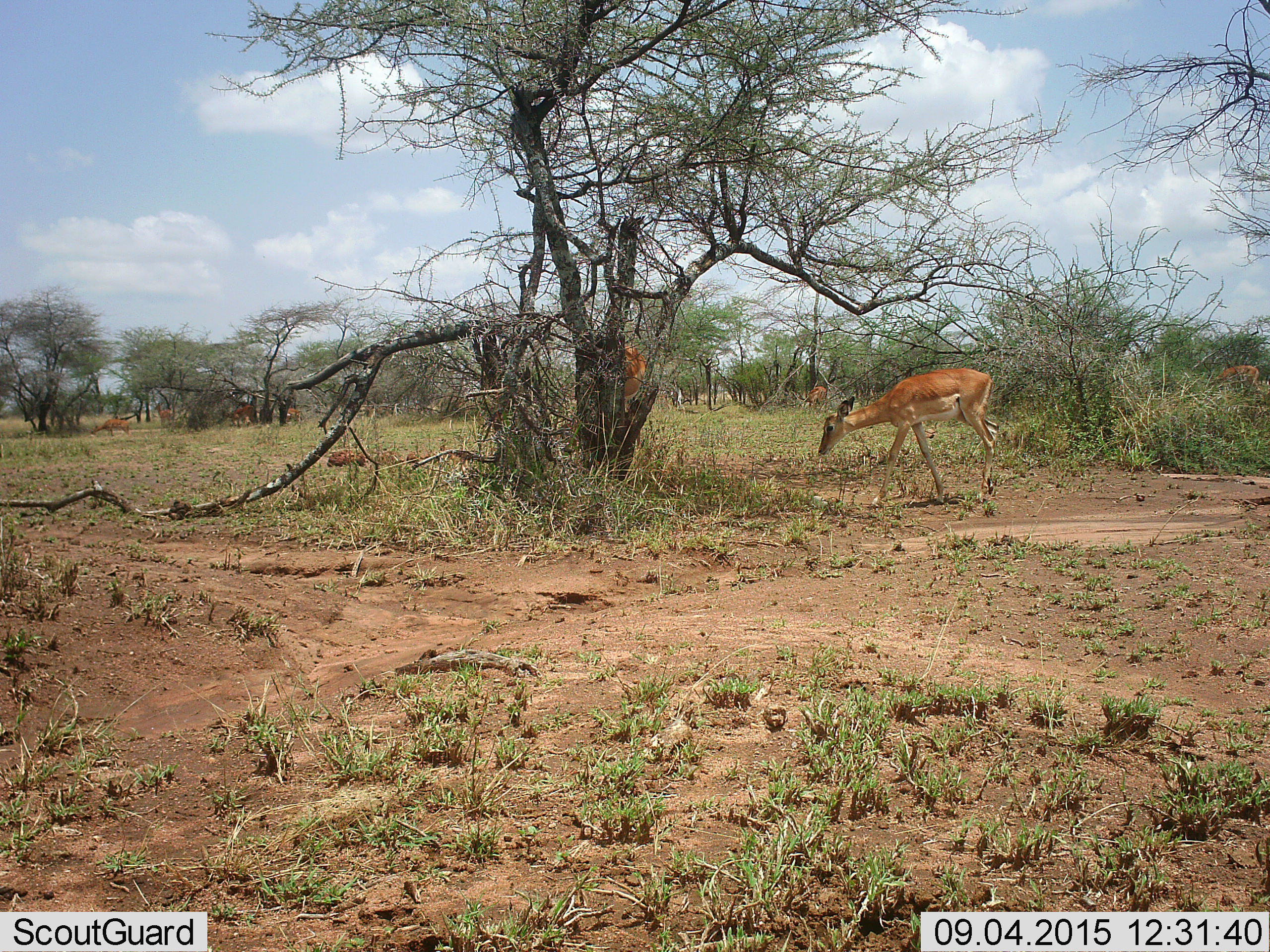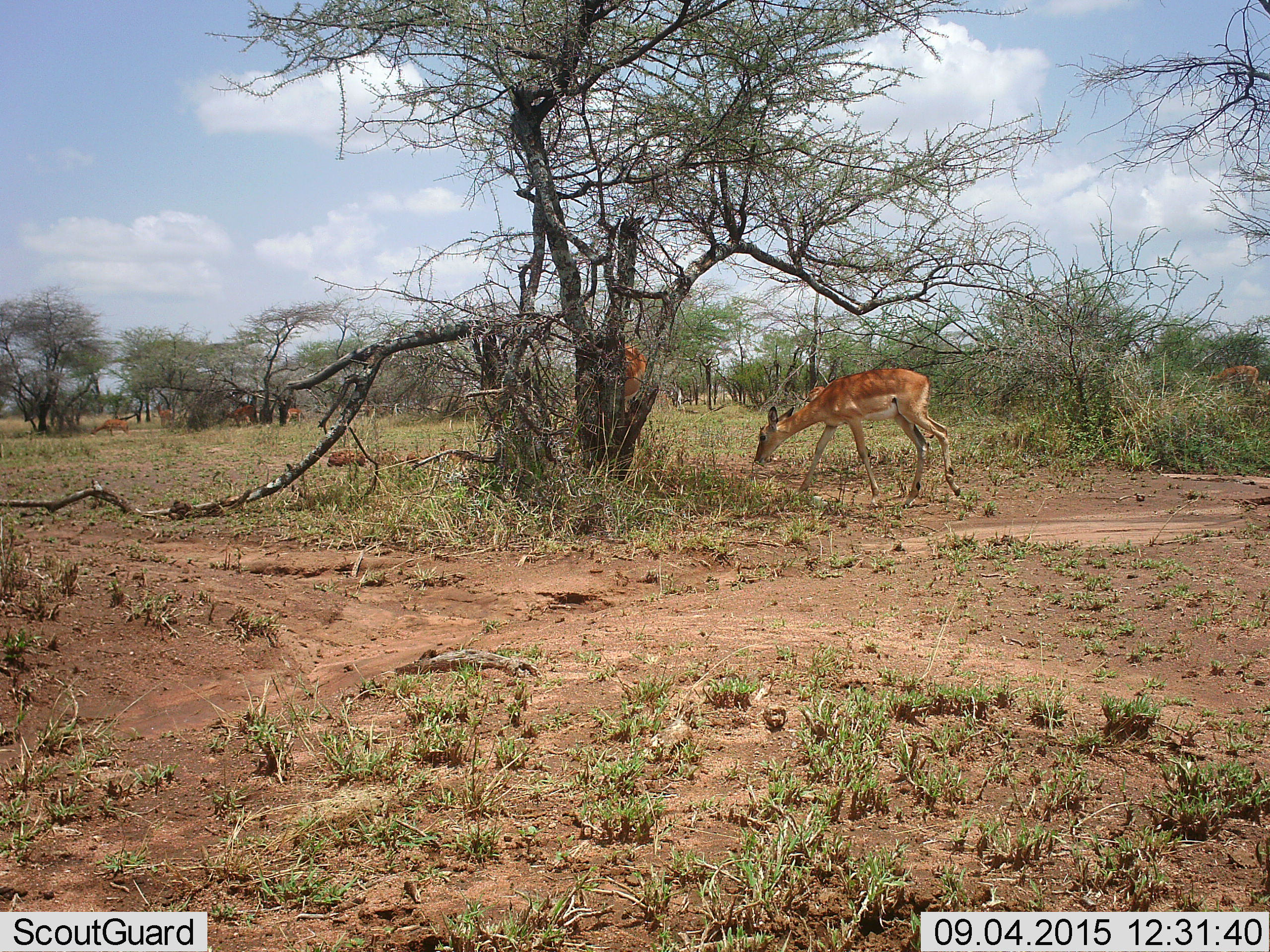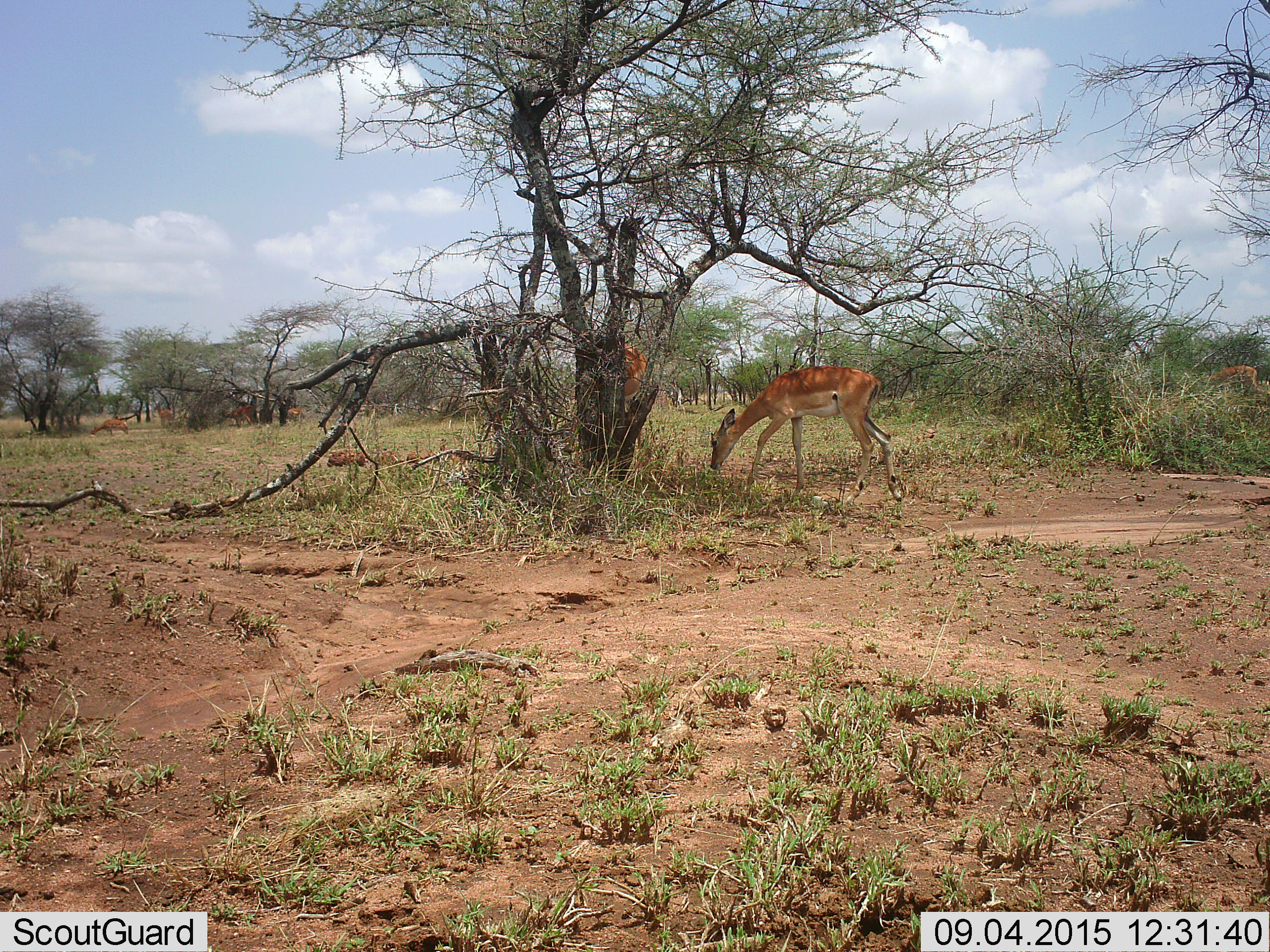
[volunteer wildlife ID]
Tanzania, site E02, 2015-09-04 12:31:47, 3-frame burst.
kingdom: Animalia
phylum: Chordata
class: Mammalia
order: Artiodactyla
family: Bovidae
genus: Nanger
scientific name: Nanger granti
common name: grant's gazelle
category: gazellegrants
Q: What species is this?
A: Gazellegrants (grant's gazelle) (Nanger granti).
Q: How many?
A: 9.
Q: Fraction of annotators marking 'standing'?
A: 38%.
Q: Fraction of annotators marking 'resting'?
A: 25%.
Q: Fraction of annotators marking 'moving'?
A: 62%.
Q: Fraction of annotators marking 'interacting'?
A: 0%.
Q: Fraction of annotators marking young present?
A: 12%.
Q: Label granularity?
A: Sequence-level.